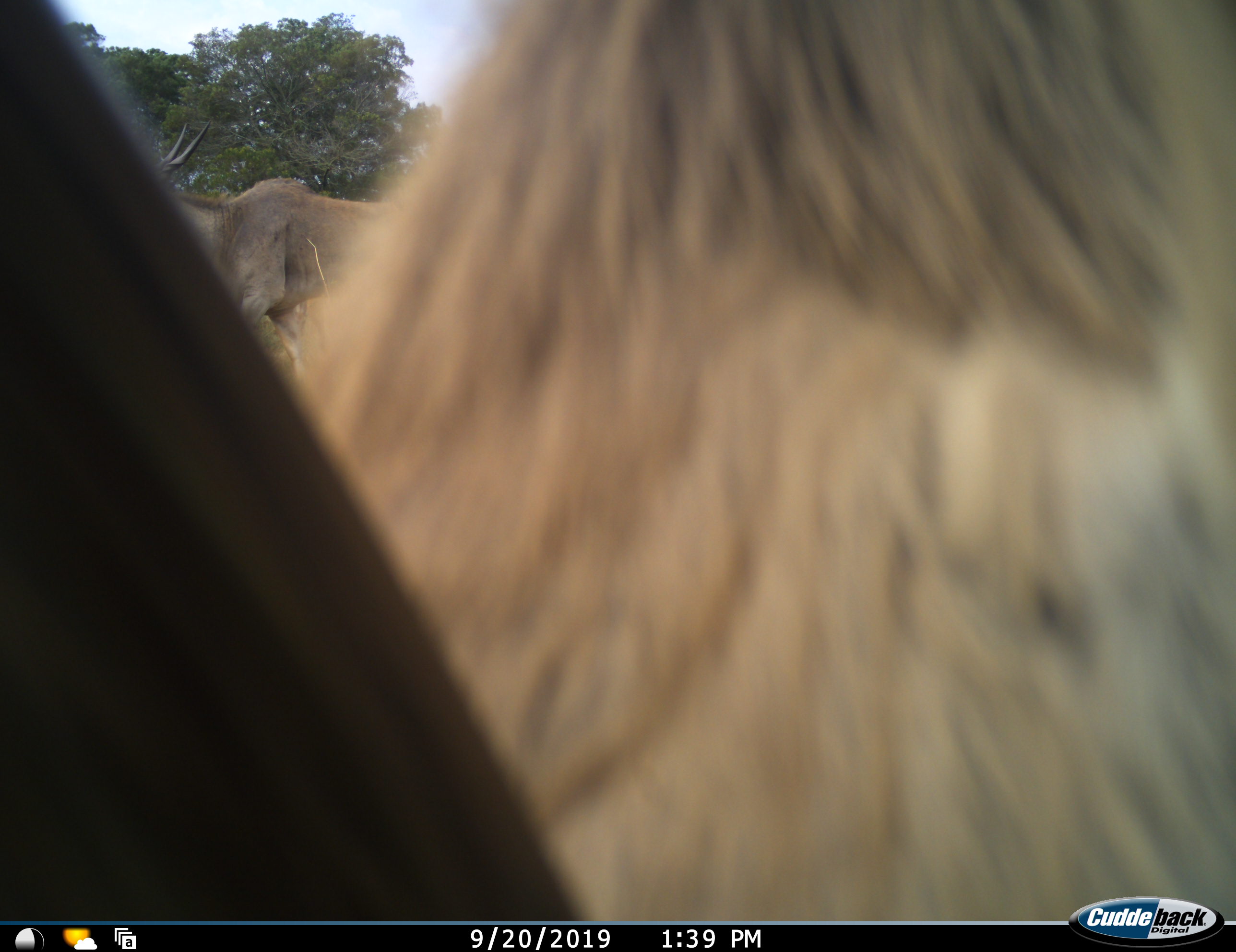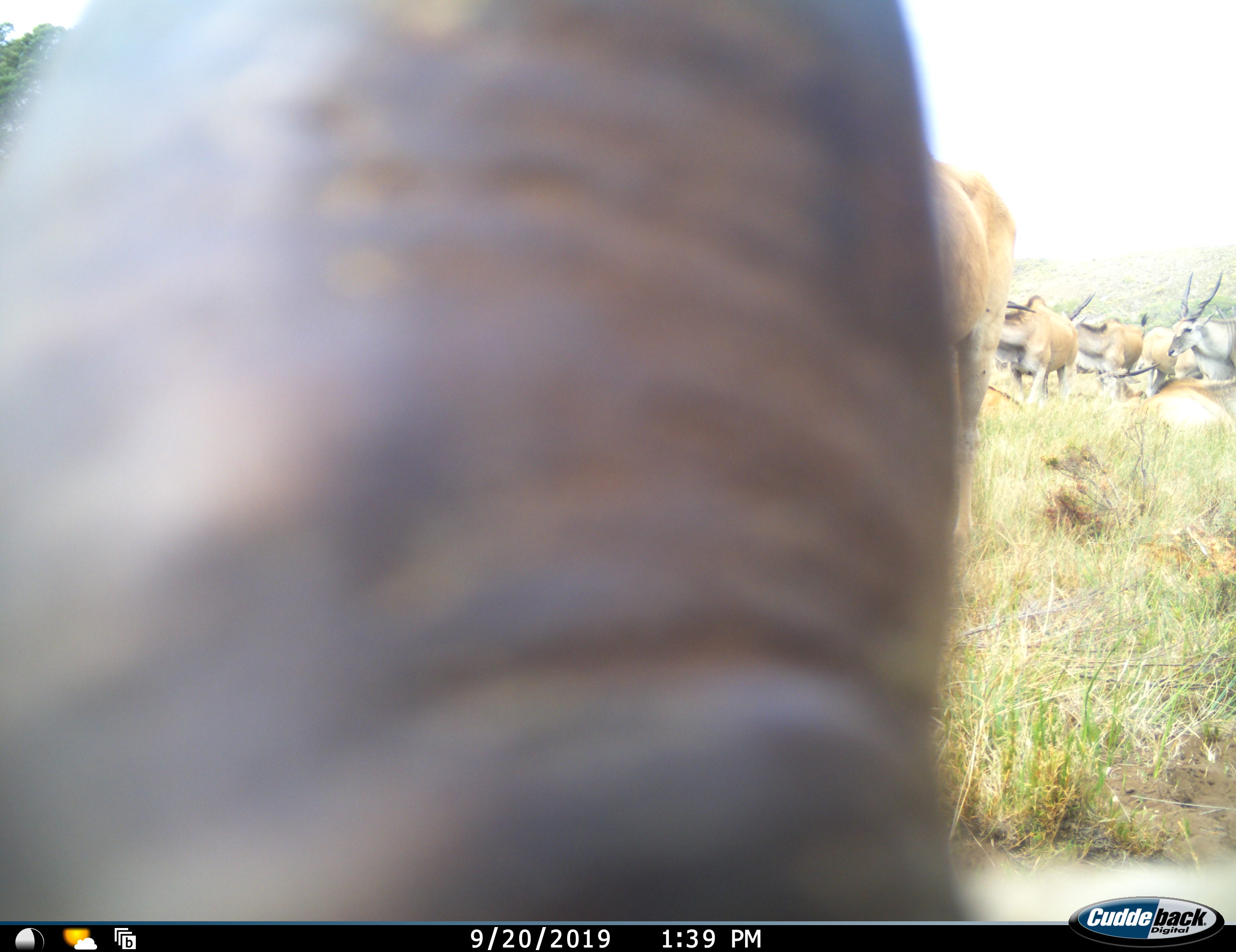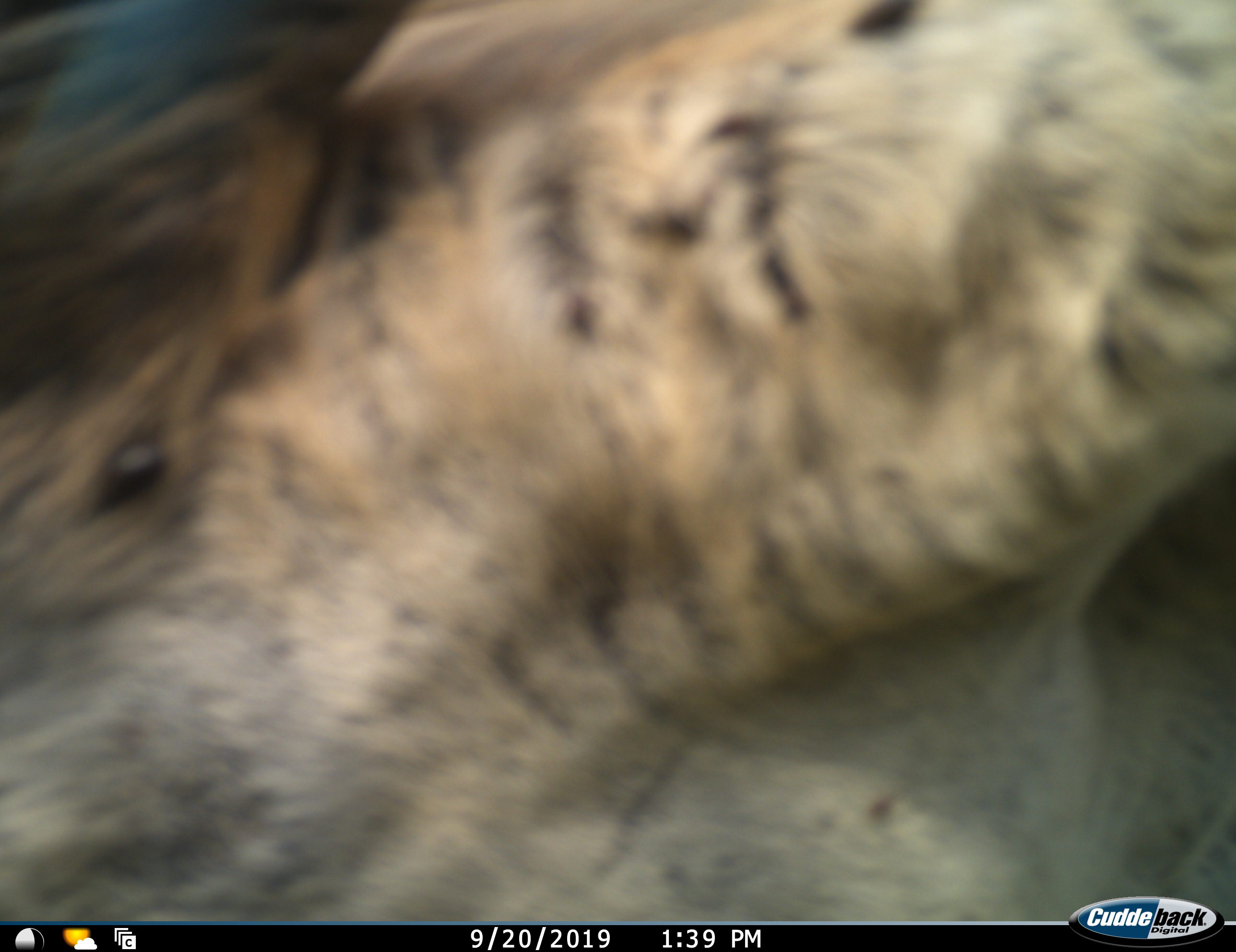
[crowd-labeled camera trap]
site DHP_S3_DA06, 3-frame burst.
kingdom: Animalia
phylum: Chordata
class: Mammalia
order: Artiodactyla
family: Bovidae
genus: Tragelaphus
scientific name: Tragelaphus oryx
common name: eland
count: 11-50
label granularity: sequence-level